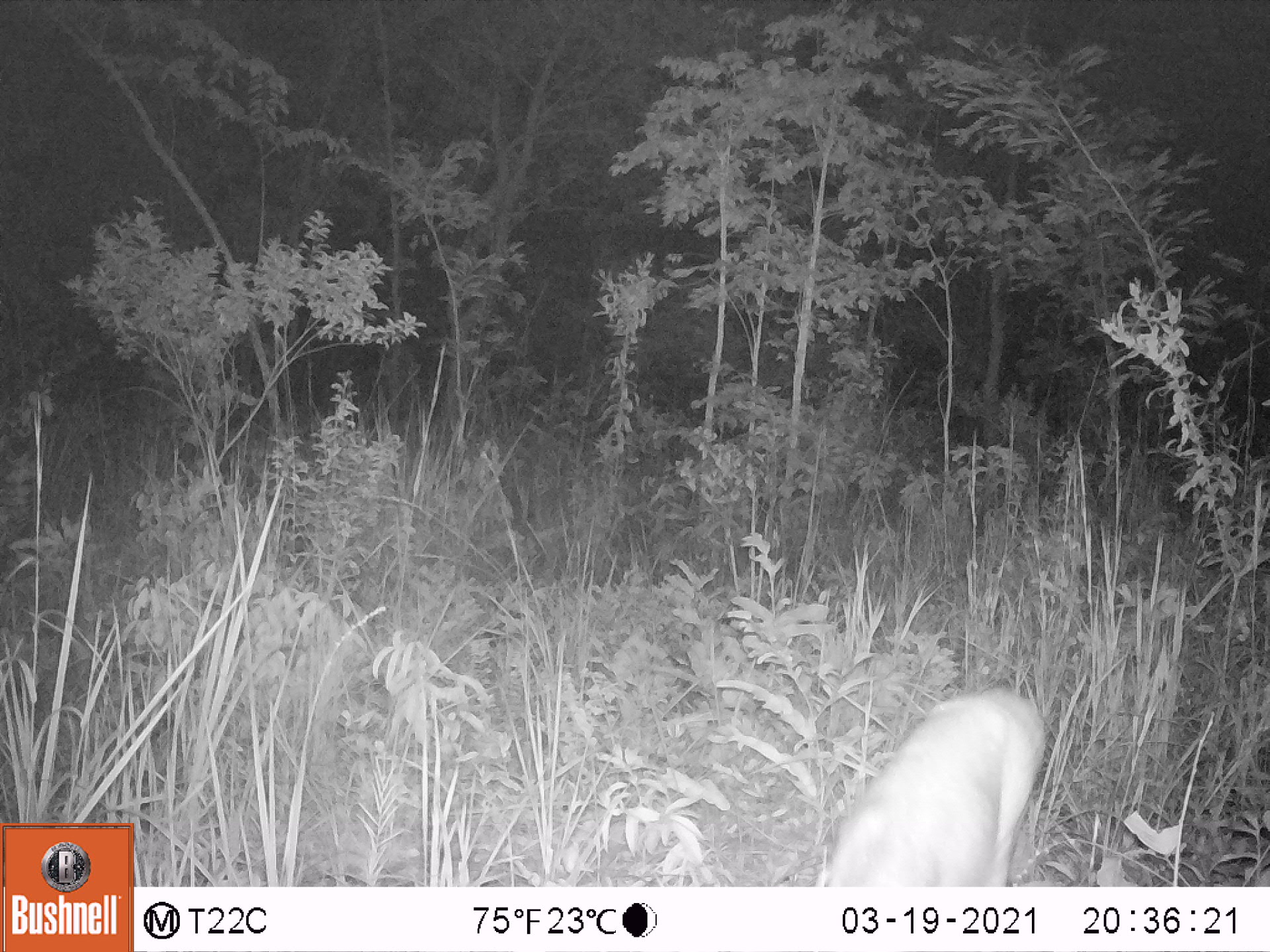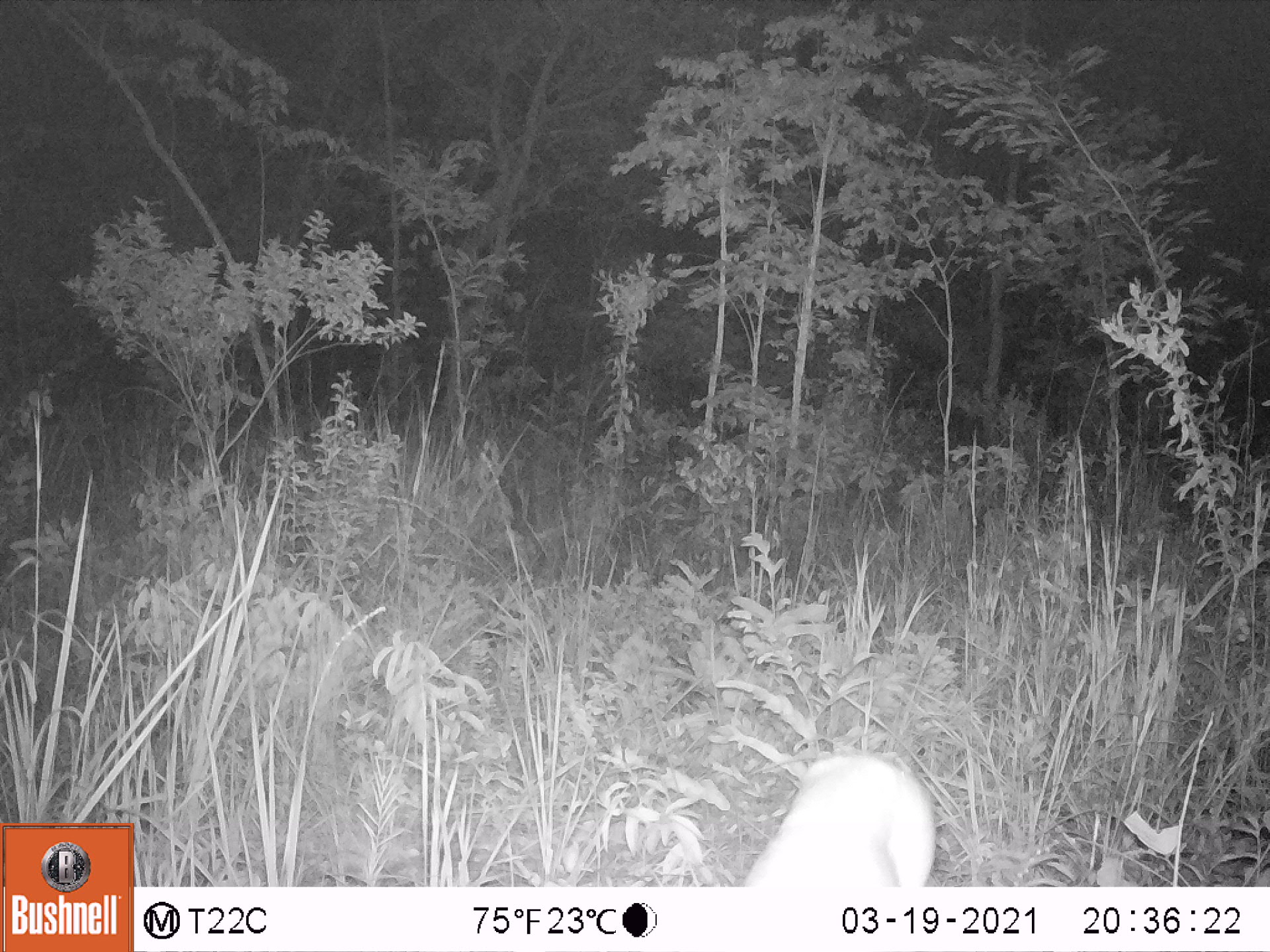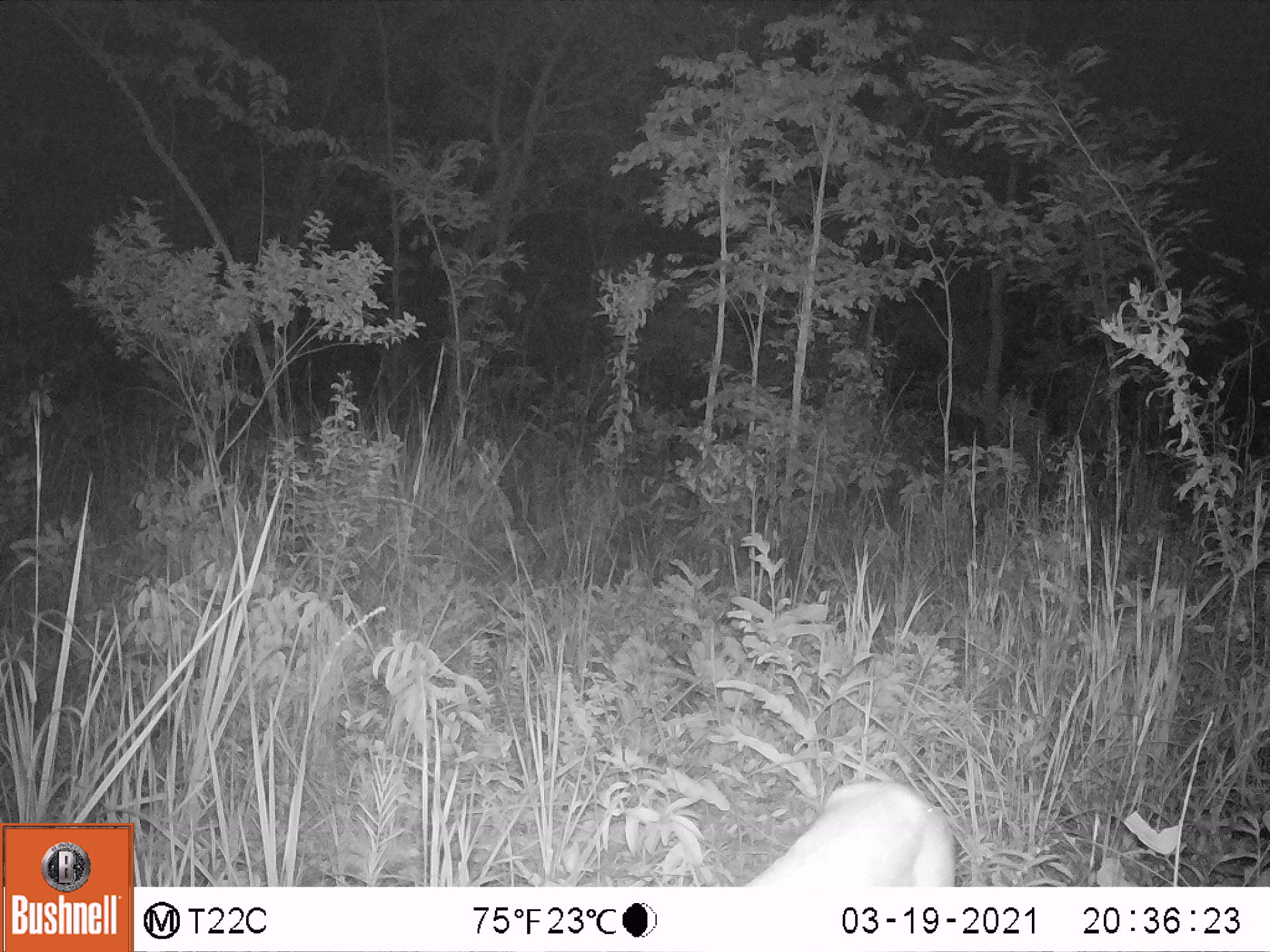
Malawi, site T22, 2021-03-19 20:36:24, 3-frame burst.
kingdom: Animalia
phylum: Chordata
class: Mammalia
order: Artiodactyla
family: Bovidae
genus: Sylvicapra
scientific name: Sylvicapra grimmia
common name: common duiker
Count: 1.